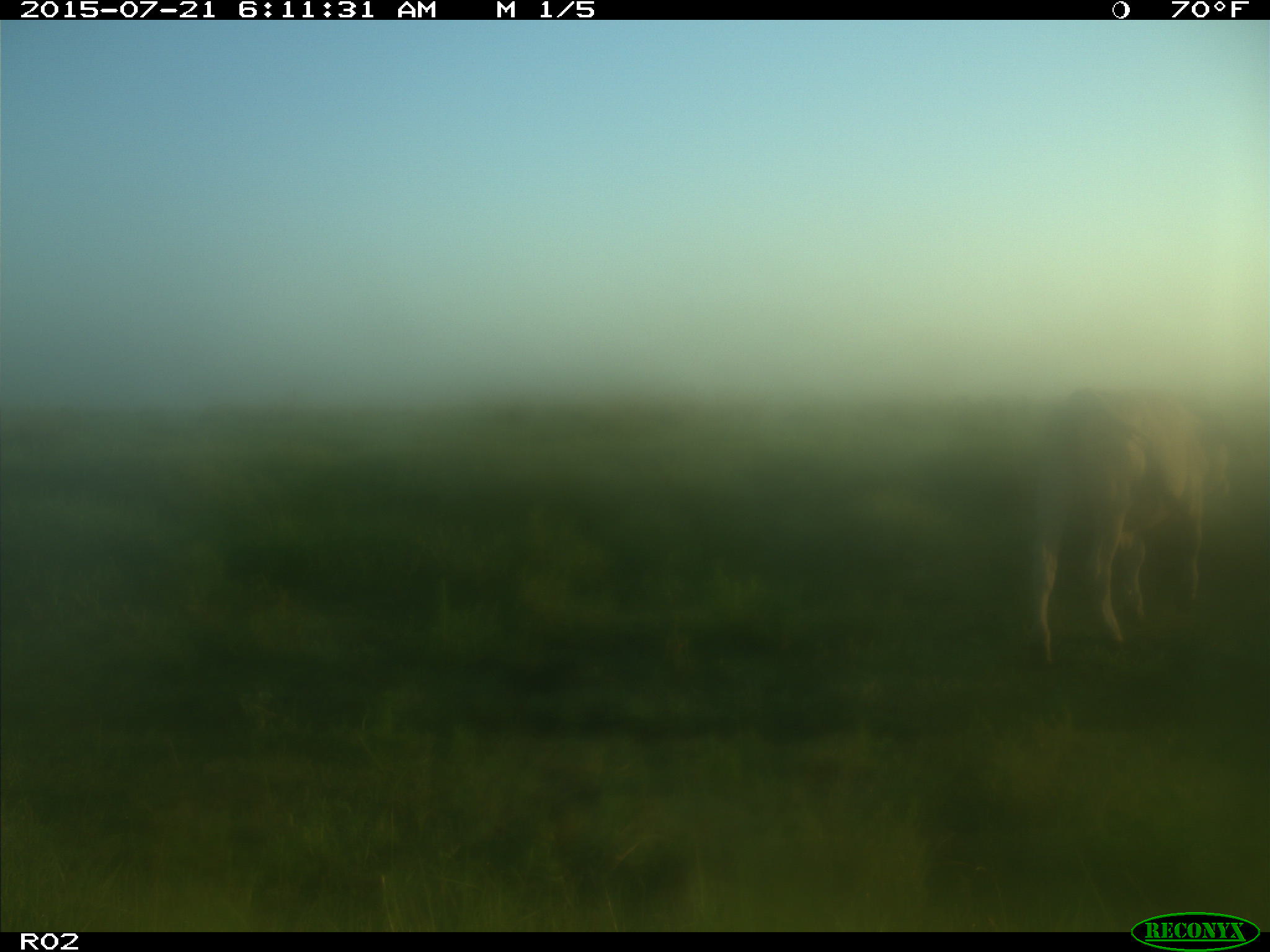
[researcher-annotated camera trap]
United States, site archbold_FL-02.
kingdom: Animalia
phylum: Chordata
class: Mammalia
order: Artiodactyla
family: Bovidae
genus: Bos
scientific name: Bos taurus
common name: domestic cow